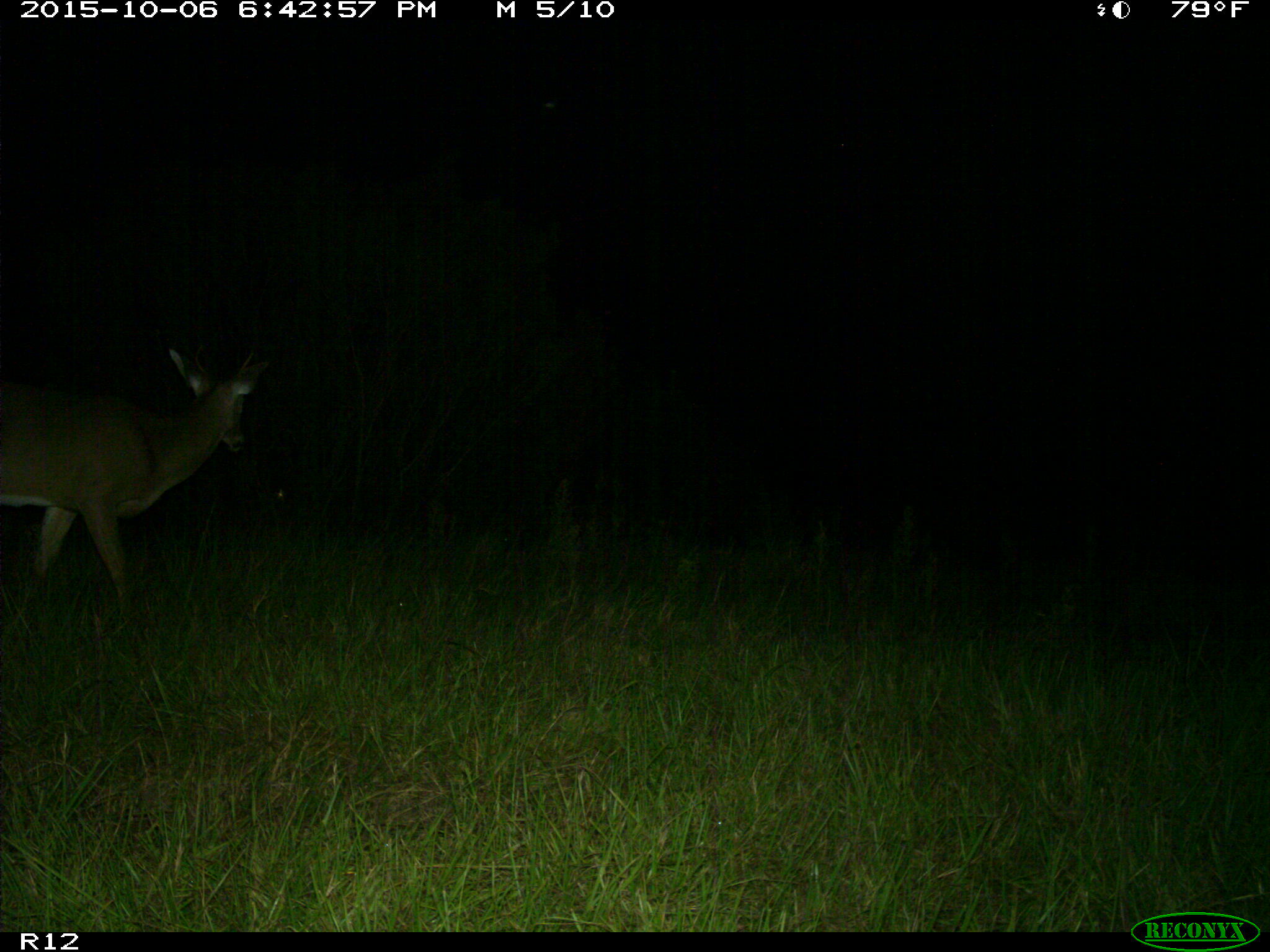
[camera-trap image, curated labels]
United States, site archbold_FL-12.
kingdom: Animalia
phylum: Chordata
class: Mammalia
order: Artiodactyla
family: Cervidae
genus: Odocoileus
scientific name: Odocoileus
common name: deer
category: unidentified deer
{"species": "unidentified deer (deer) (Odocoileus)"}